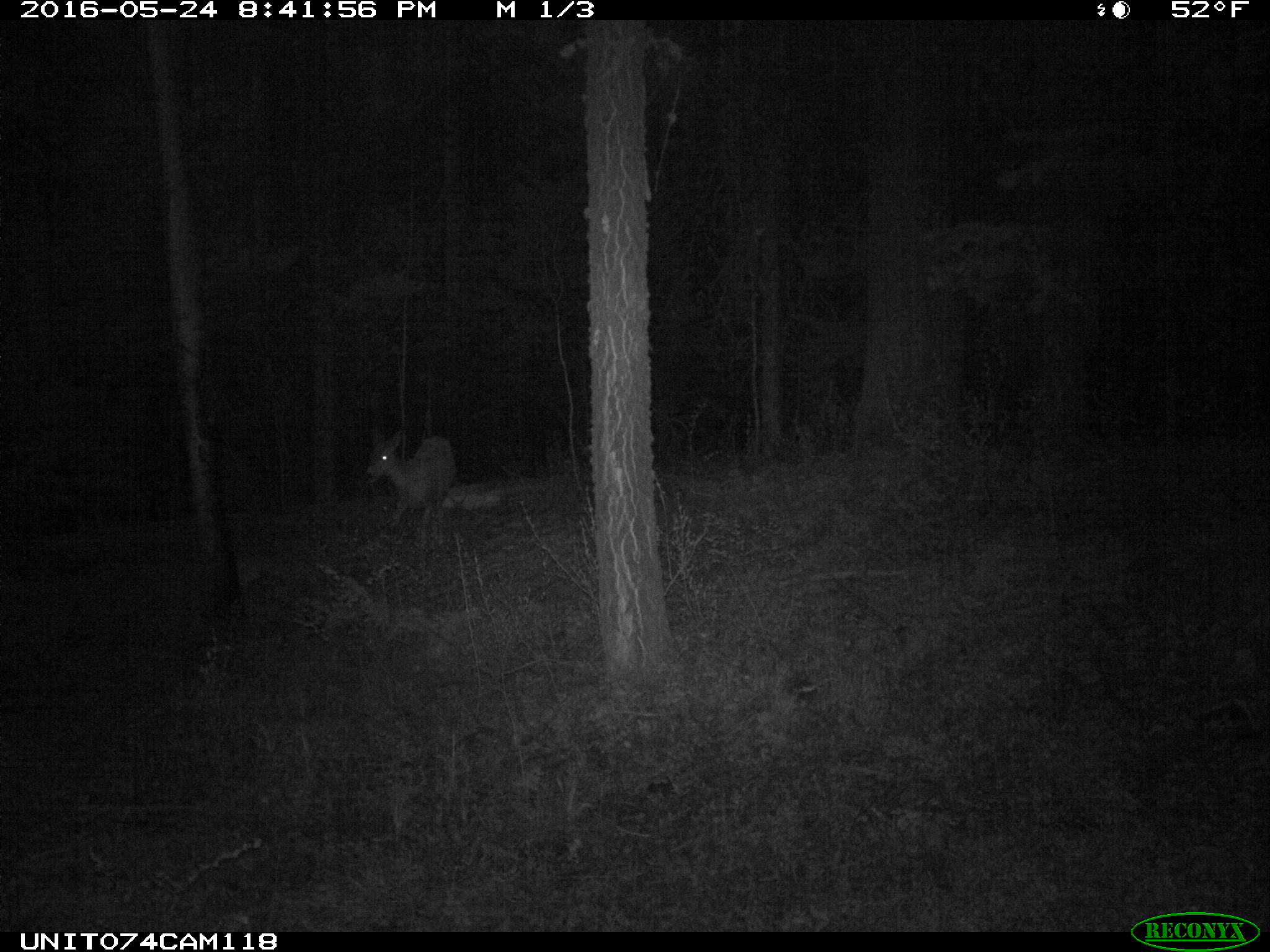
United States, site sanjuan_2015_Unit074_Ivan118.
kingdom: Animalia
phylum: Chordata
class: Mammalia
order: Artiodactyla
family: Cervidae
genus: Odocoileus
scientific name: Odocoileus hemionus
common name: mule deer